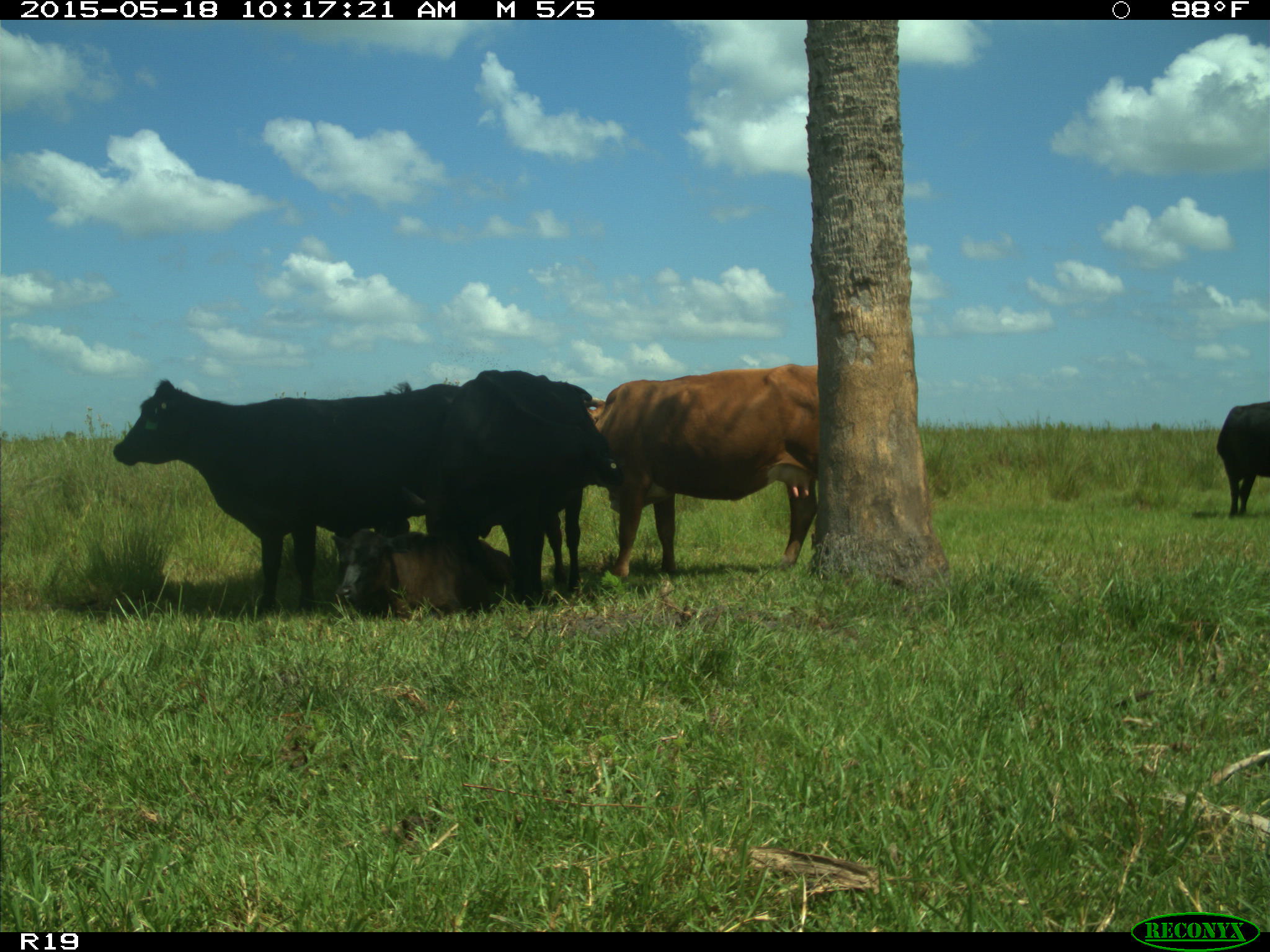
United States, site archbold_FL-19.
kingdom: Animalia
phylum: Chordata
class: Mammalia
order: Artiodactyla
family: Bovidae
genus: Bos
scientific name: Bos taurus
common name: domestic cow